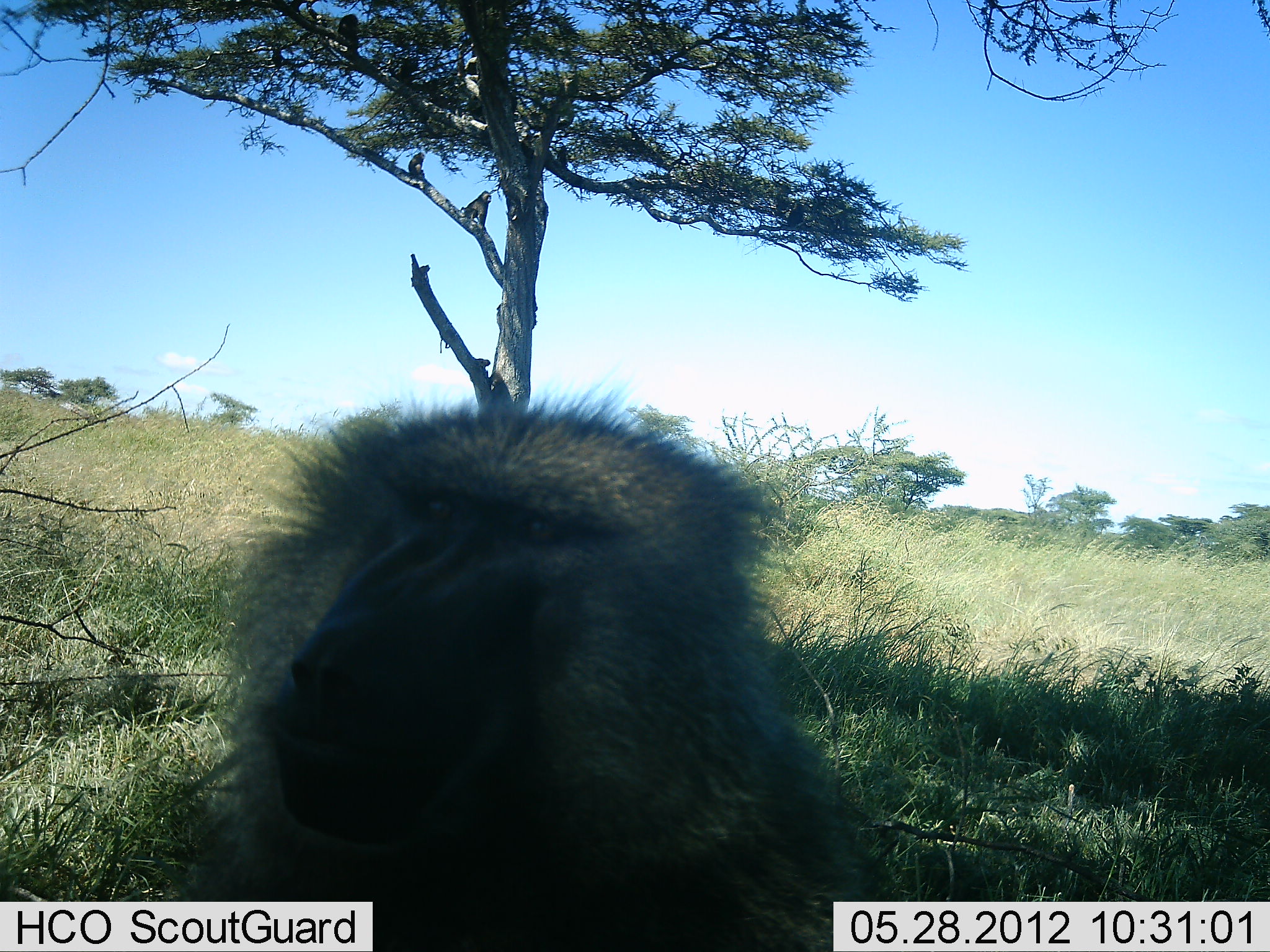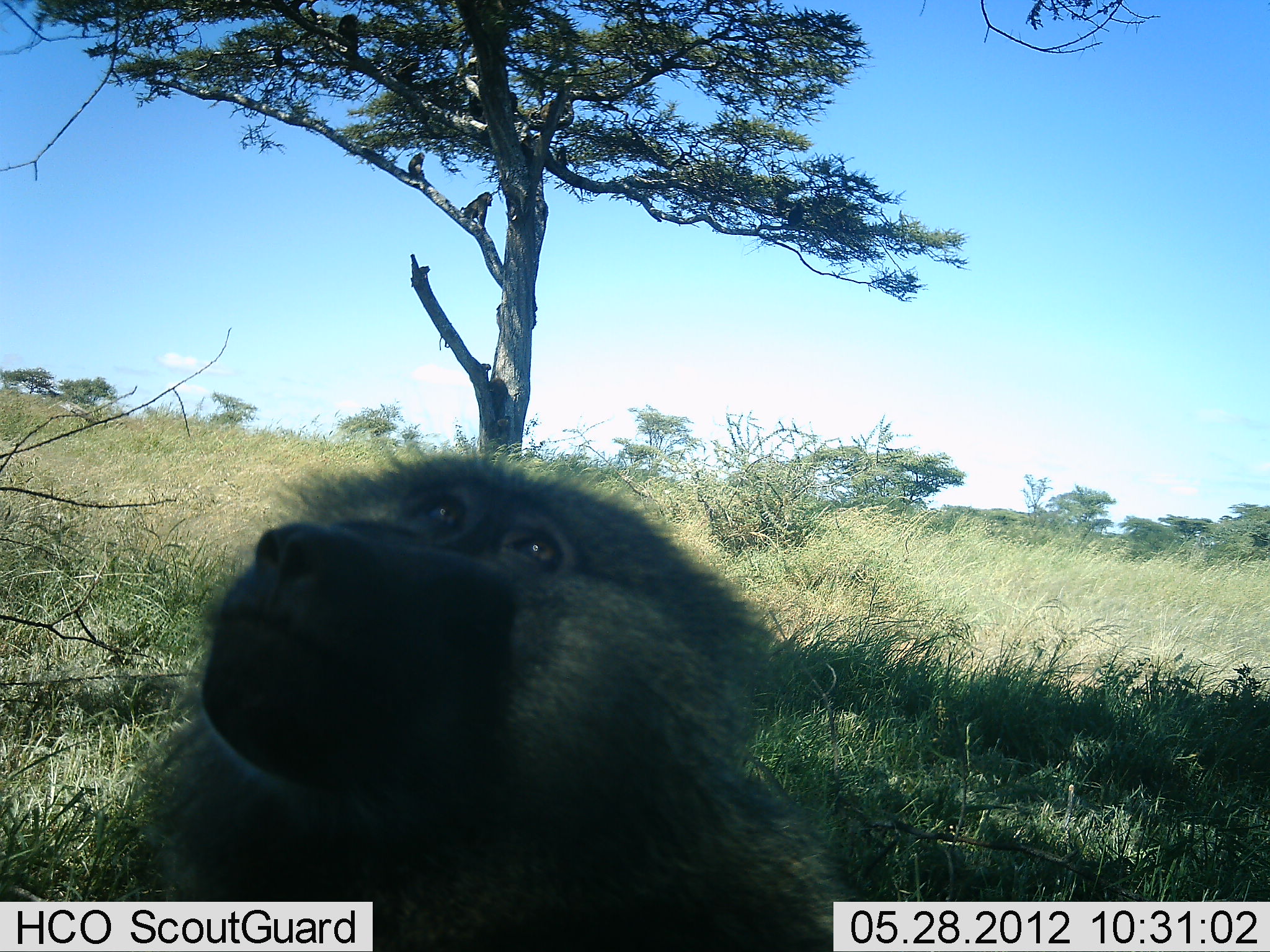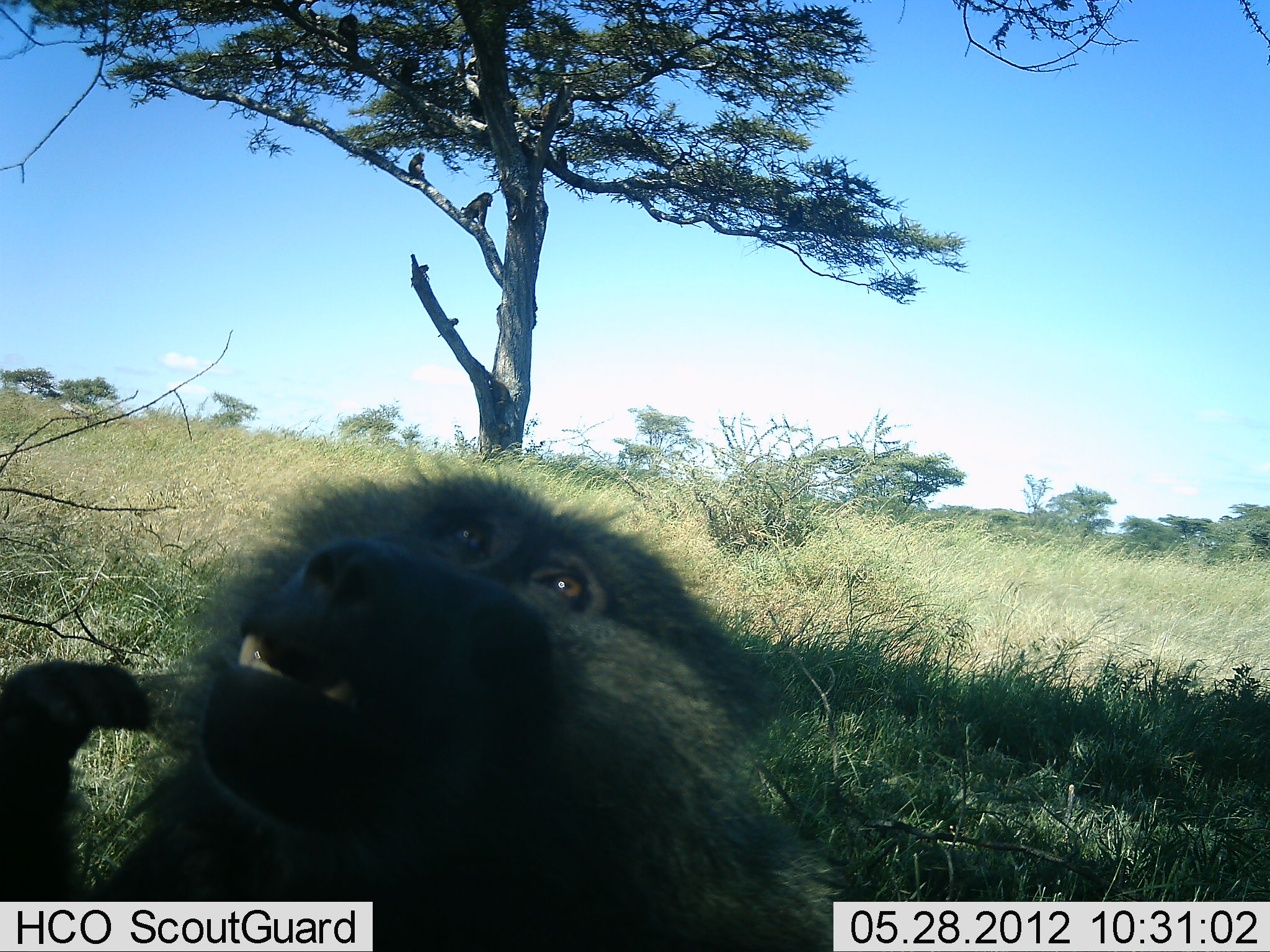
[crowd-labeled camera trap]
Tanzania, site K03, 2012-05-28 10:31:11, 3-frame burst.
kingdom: Animalia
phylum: Chordata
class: Mammalia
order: Primates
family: Cercopithecidae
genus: Papio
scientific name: Papio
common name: baboon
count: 1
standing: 60%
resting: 30%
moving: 10%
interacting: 30%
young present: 0%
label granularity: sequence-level